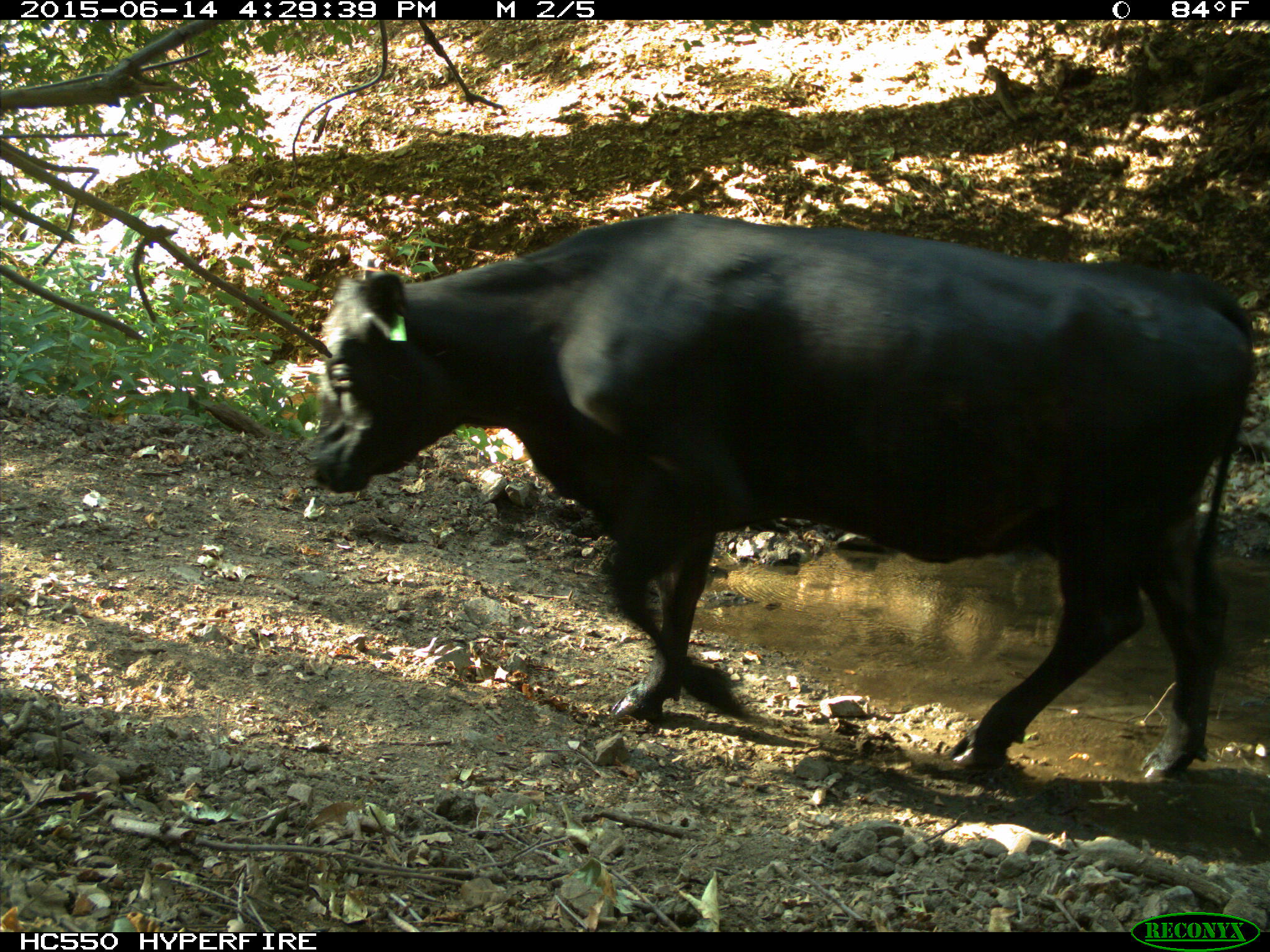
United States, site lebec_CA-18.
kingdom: Animalia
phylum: Chordata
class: Mammalia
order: Artiodactyla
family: Bovidae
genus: Bos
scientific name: Bos taurus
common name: domestic cow